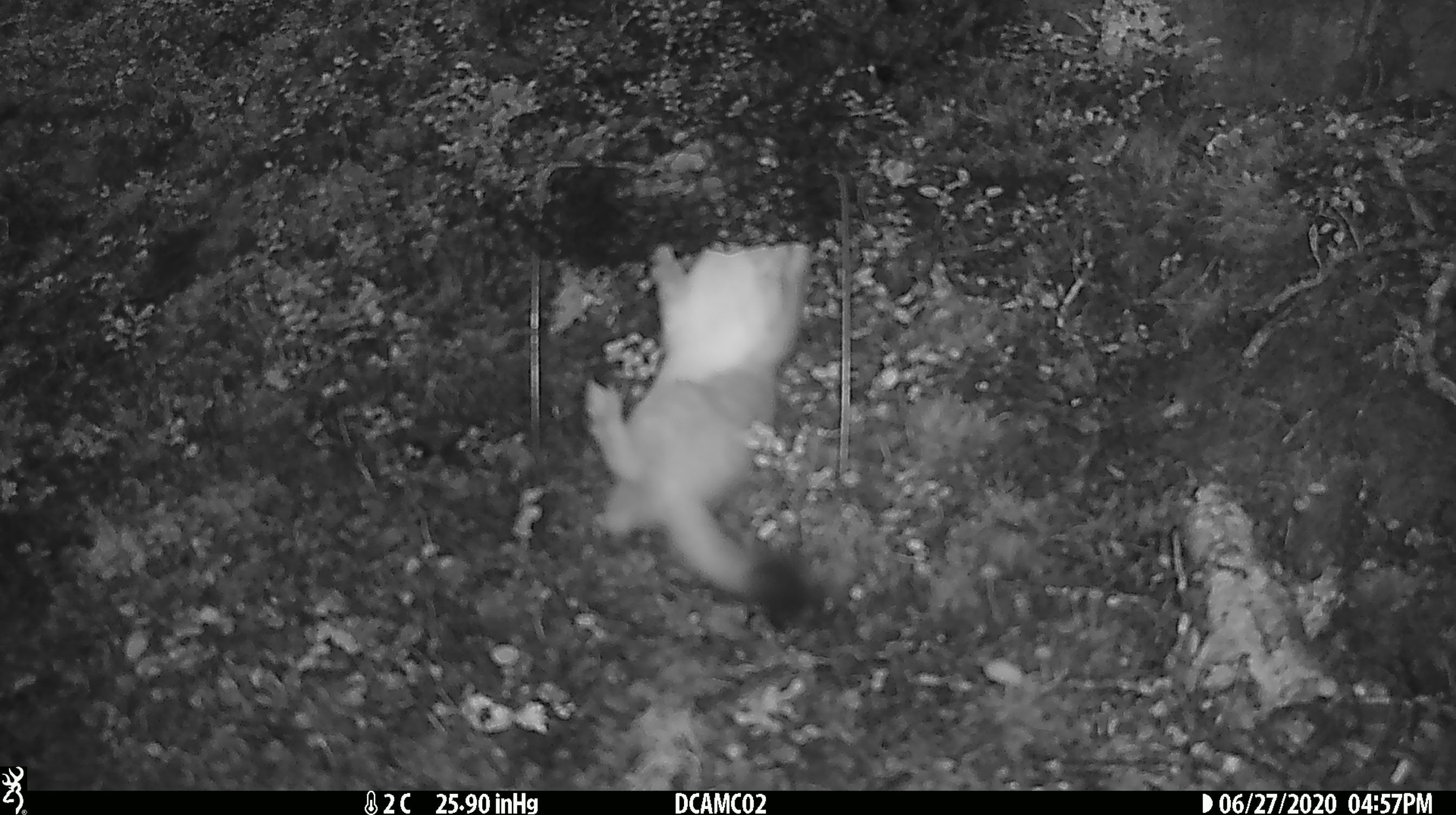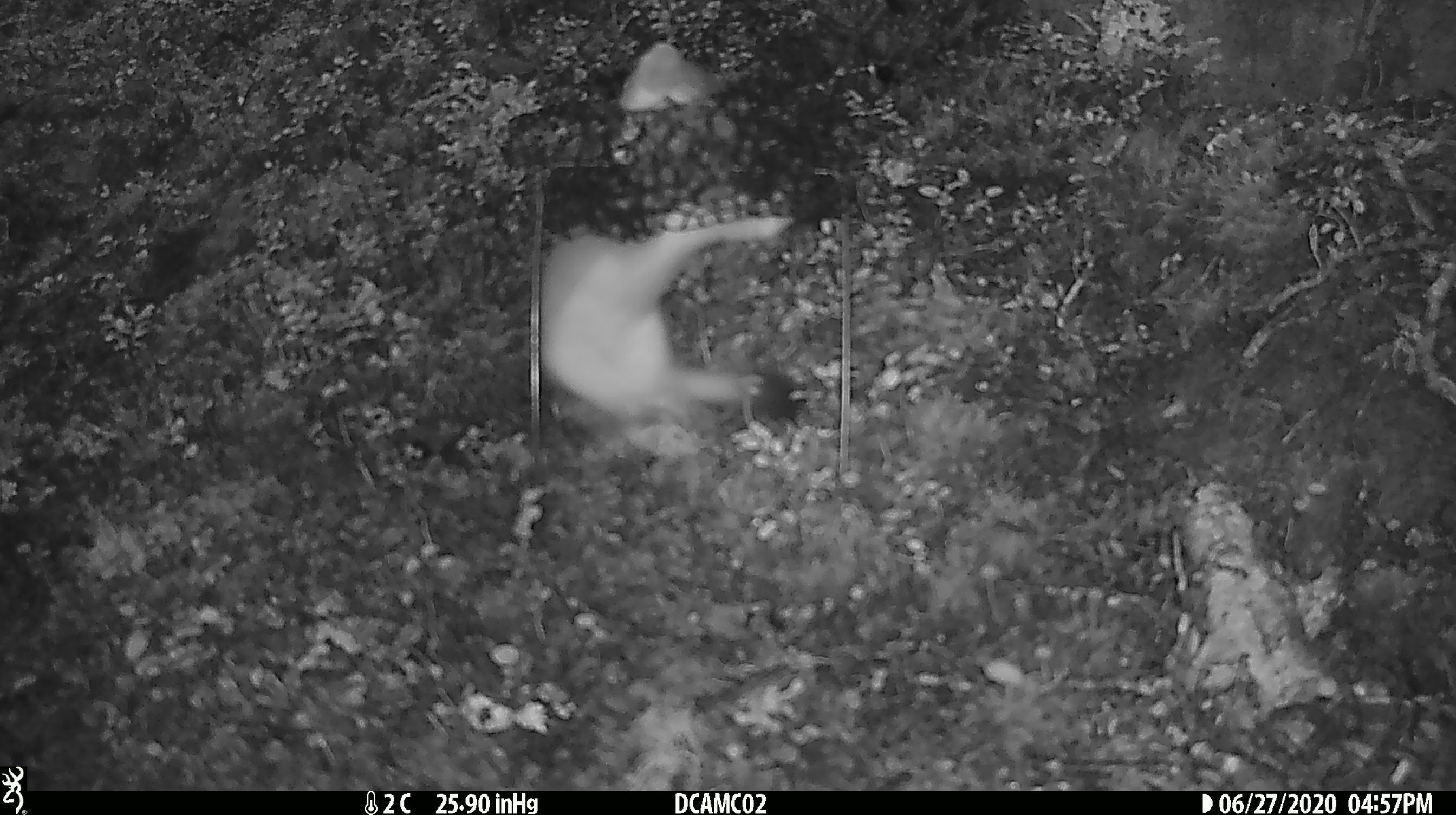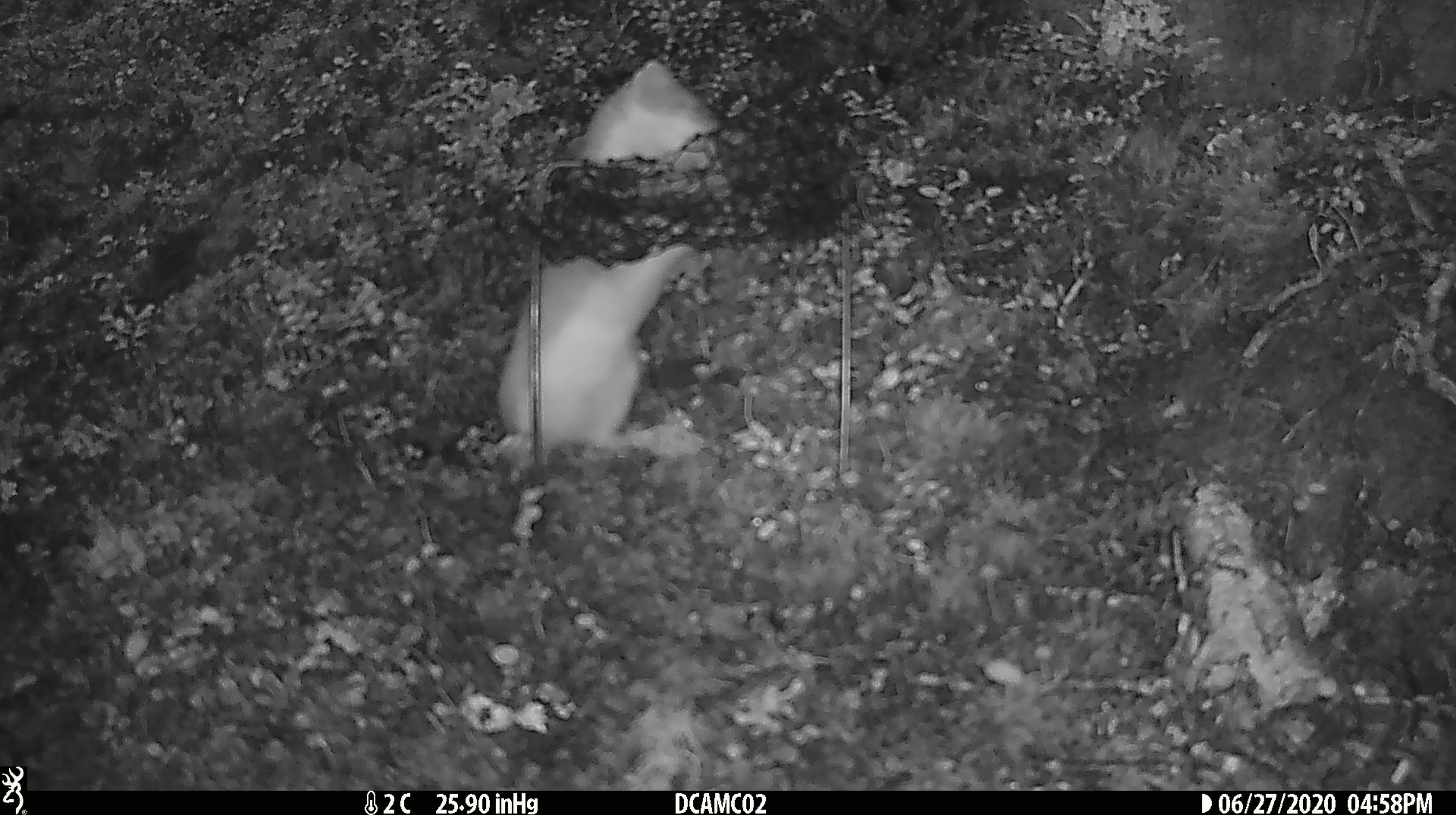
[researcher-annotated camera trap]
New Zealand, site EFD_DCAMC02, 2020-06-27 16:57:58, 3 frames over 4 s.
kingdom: Animalia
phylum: Chordata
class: Mammalia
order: Carnivora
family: Mustelidae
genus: Mustela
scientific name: Mustela erminea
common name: stoat